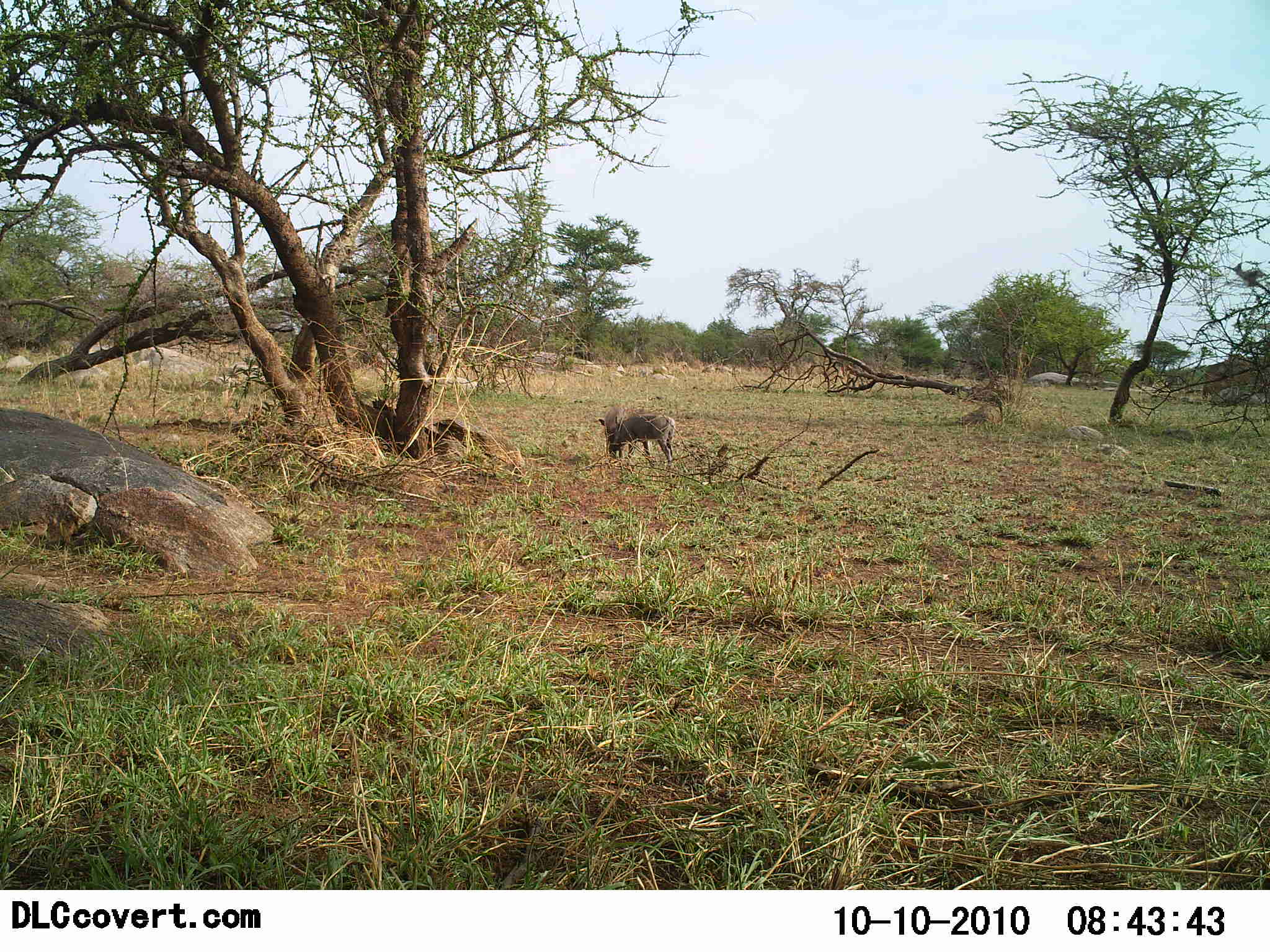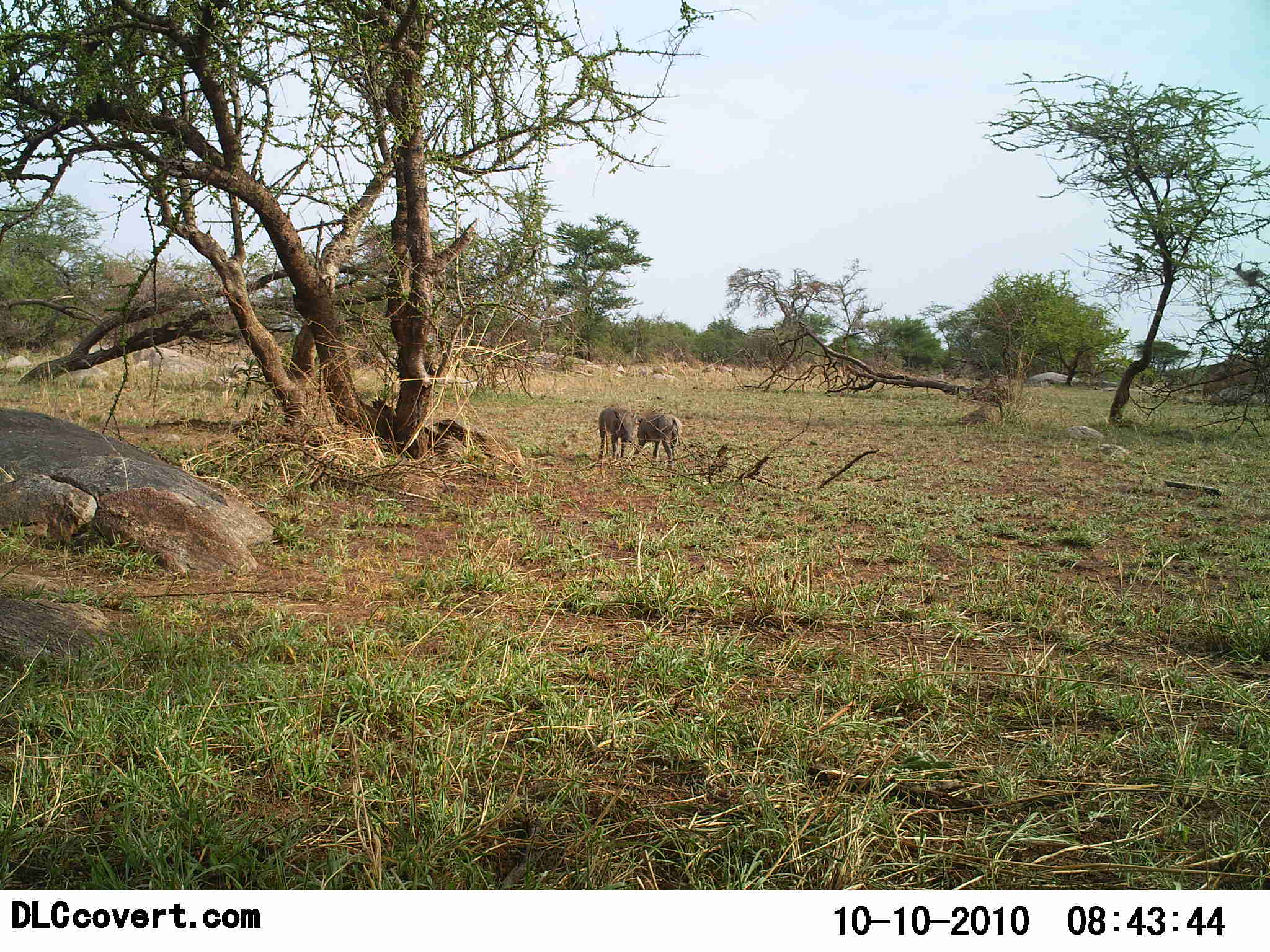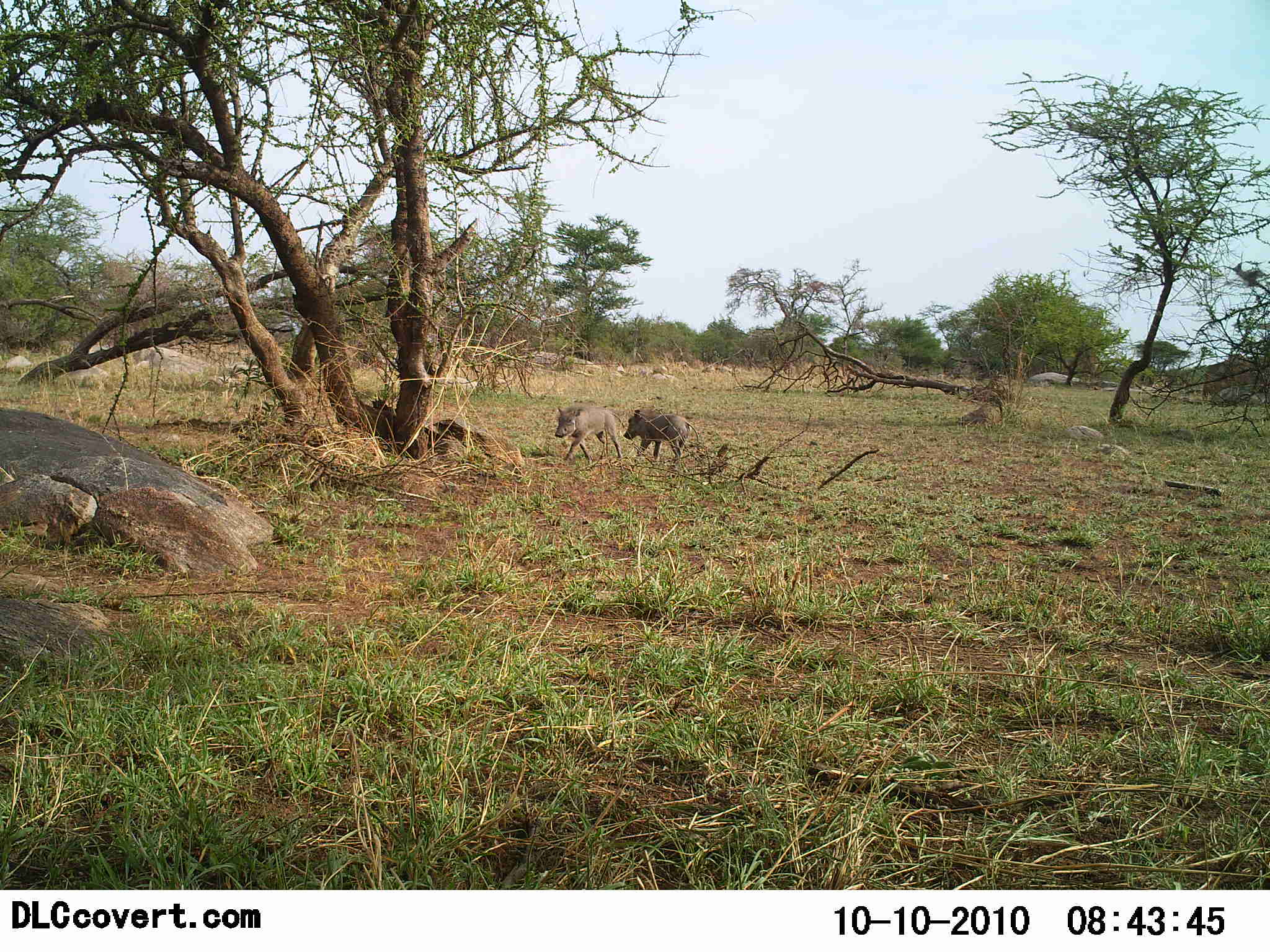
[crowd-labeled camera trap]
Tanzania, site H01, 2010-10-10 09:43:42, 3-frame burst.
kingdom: Animalia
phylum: Chordata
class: Mammalia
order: Artiodactyla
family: Suidae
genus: Phacochoerus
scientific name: Phacochoerus africanus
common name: warthog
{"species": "warthog (Phacochoerus africanus)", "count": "2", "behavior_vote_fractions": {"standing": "50%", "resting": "0%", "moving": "50%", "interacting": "8%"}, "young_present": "8%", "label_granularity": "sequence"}